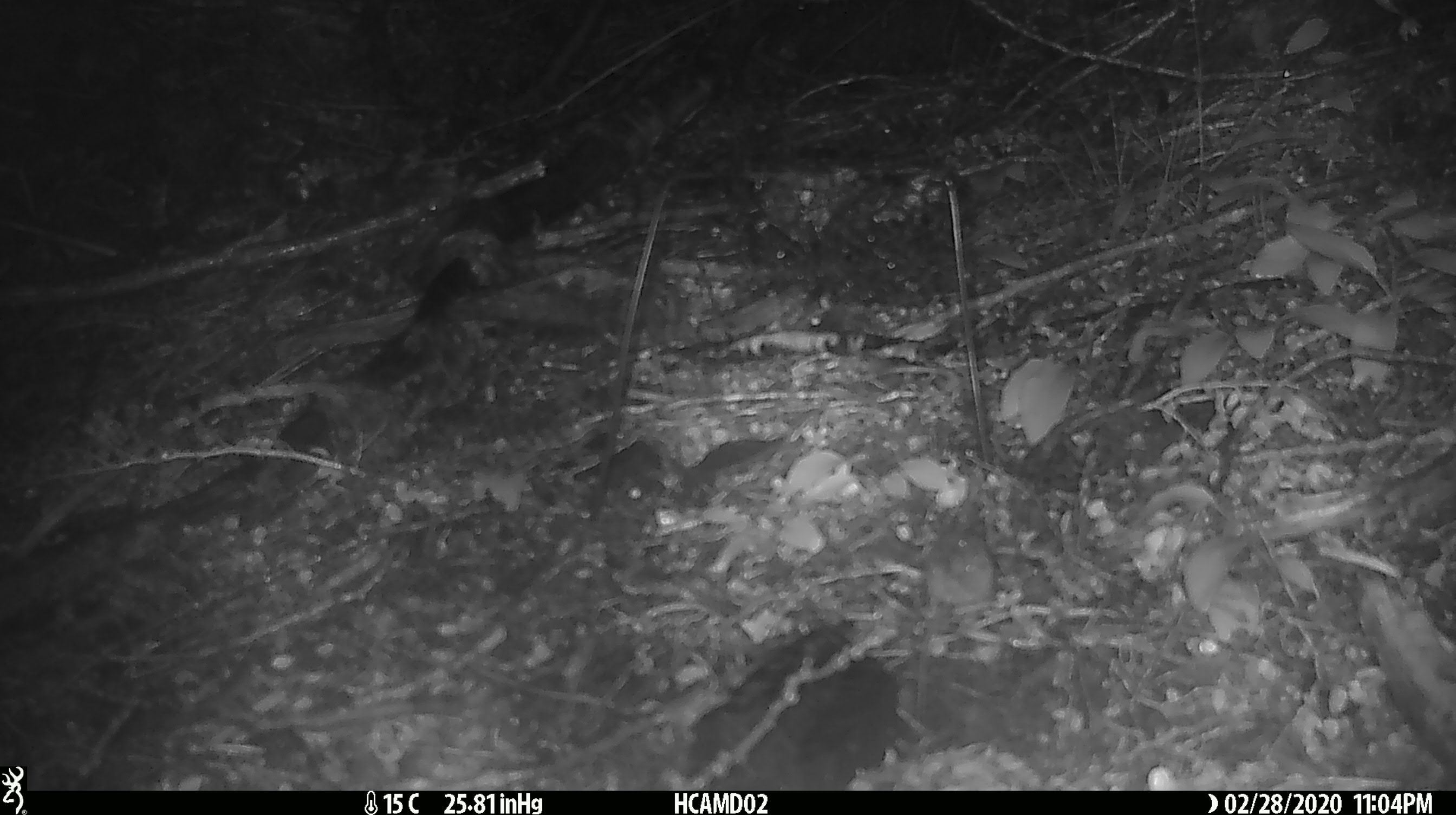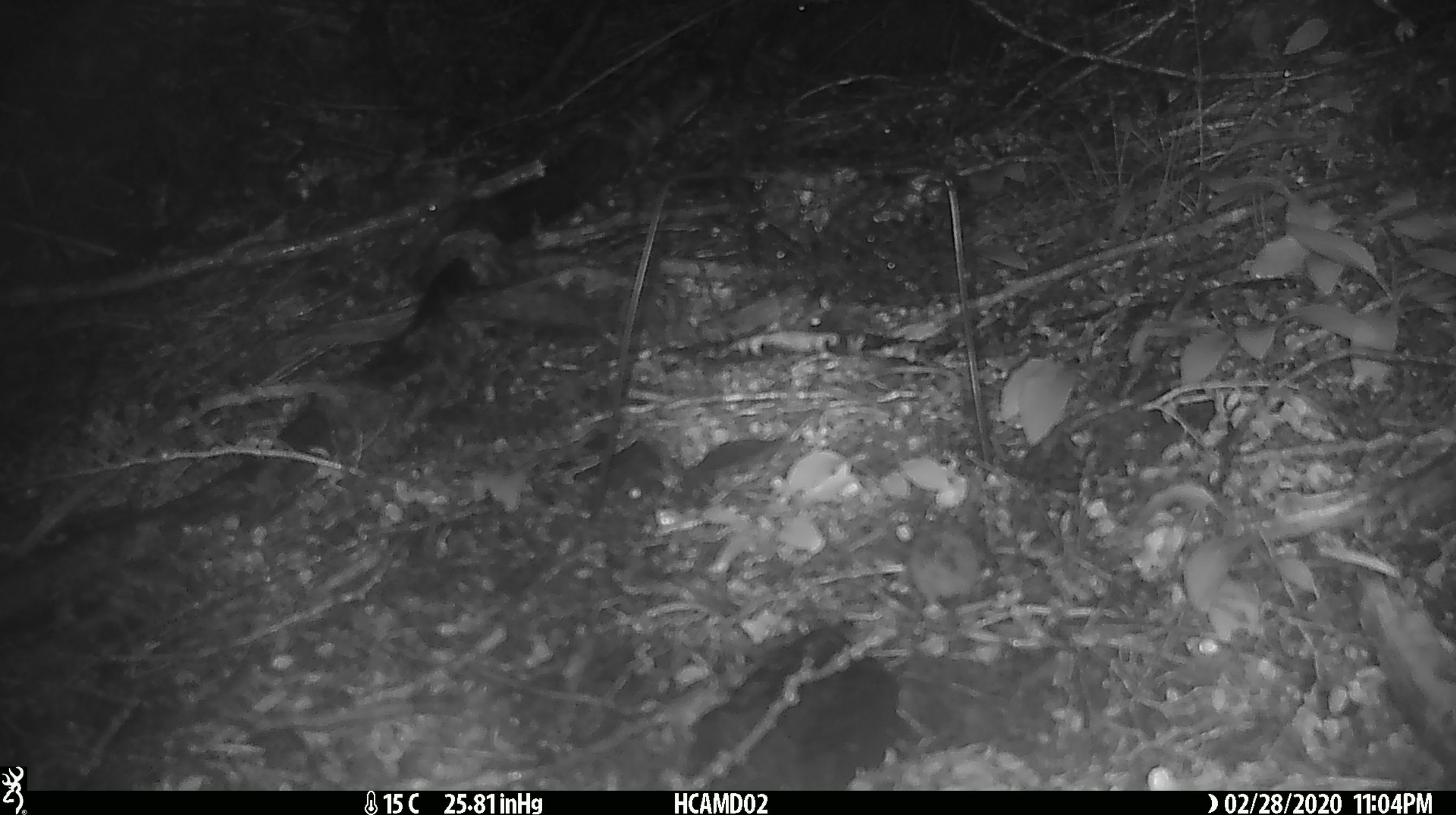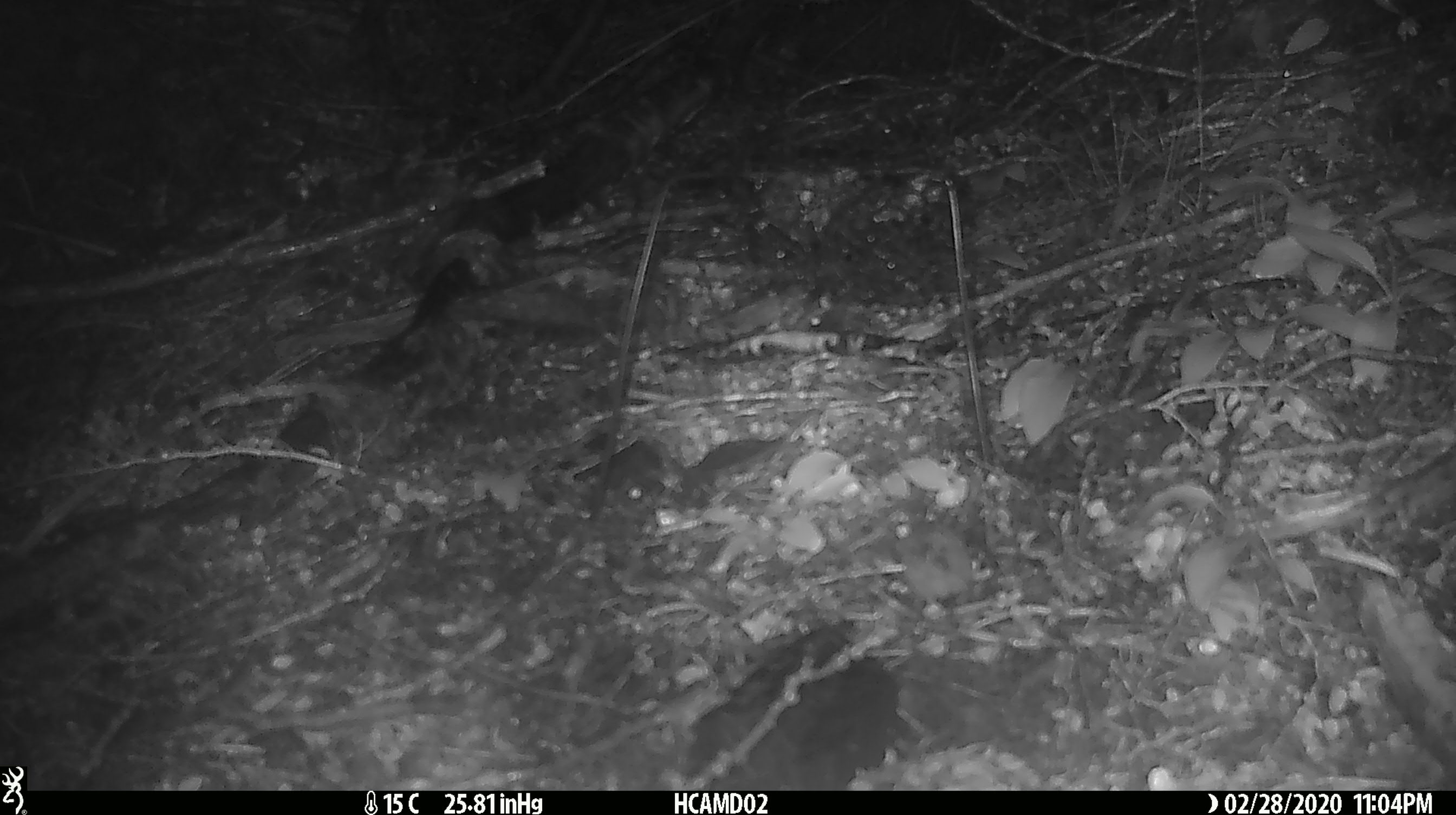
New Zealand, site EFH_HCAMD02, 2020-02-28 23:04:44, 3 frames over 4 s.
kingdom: Animalia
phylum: Chordata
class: Mammalia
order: Rodentia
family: Muridae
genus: Mus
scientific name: Mus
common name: mouse